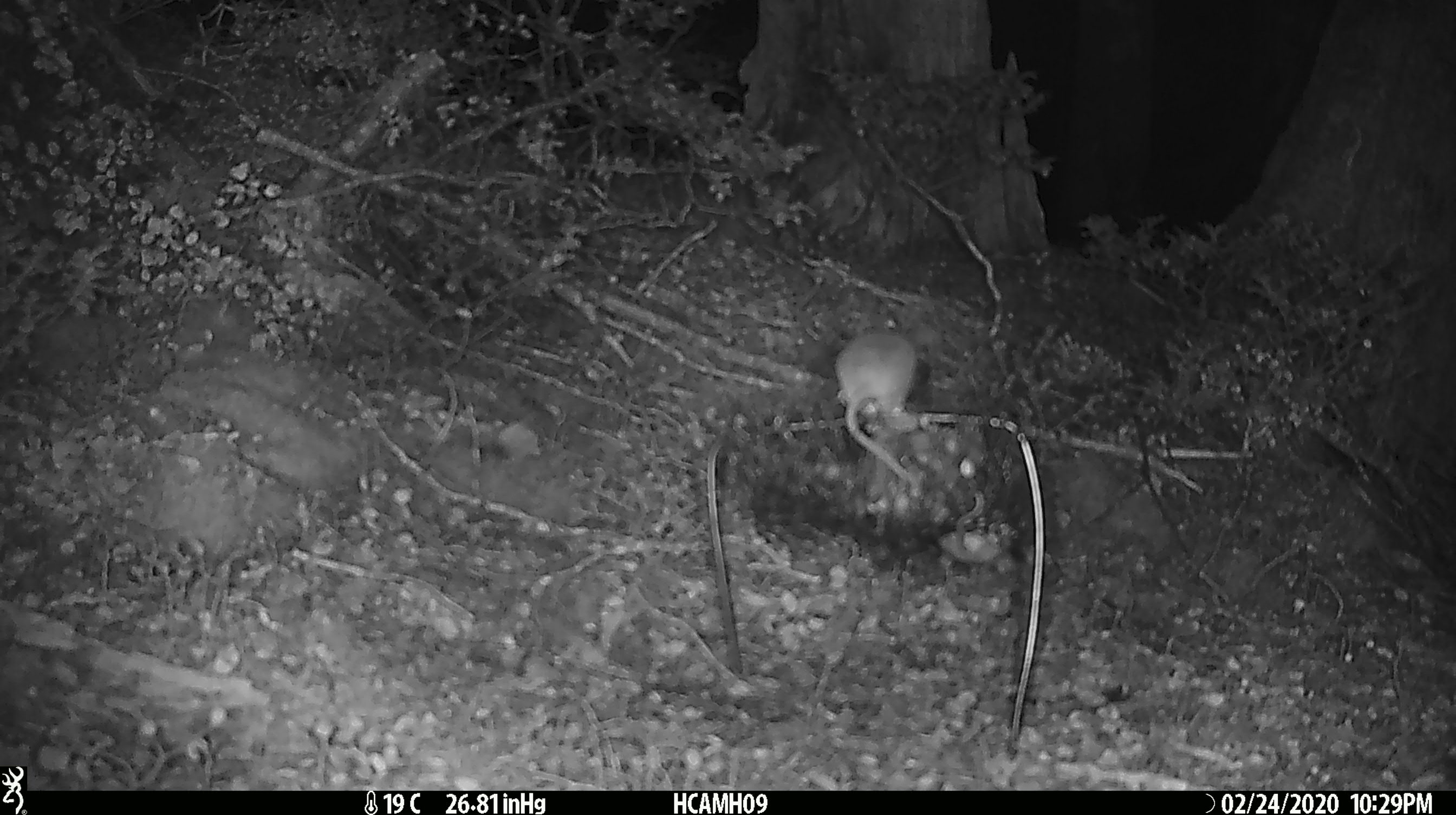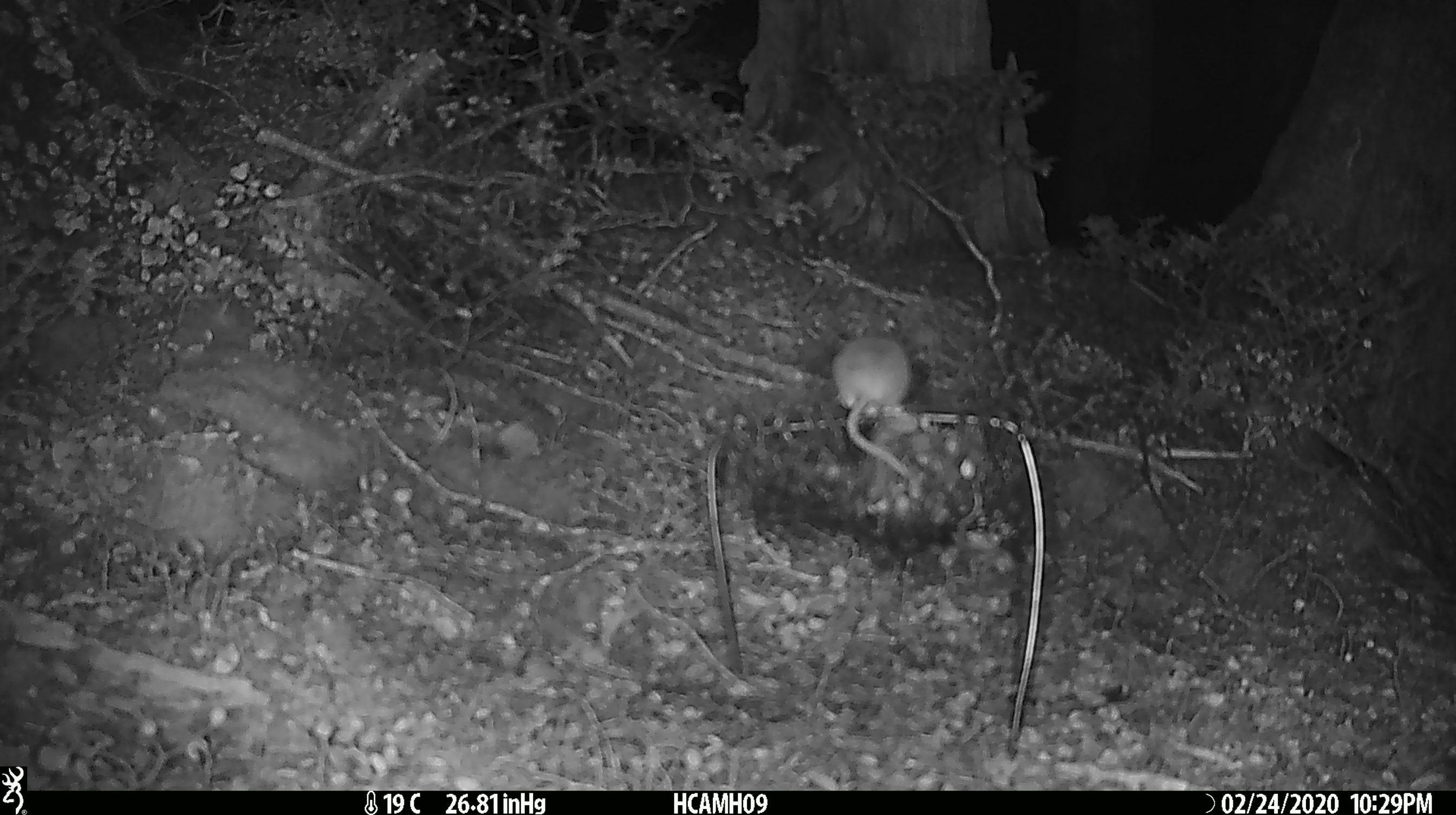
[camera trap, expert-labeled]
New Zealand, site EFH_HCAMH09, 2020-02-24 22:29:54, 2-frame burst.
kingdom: Animalia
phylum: Chordata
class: Mammalia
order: Rodentia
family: Muridae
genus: Mus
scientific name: Mus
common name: mouse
Mouse (Mus).